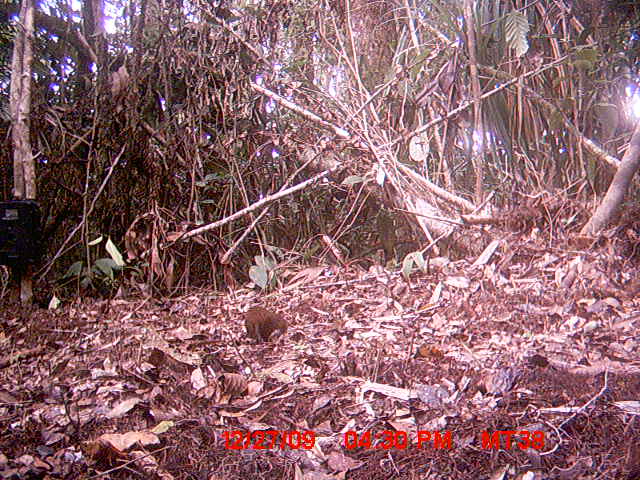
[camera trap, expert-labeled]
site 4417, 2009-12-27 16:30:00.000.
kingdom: Animalia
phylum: Chordata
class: Mammalia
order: Rodentia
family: Nesomyidae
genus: Hypogeomys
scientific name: Hypogeomys antimena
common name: malagasy giant rat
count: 1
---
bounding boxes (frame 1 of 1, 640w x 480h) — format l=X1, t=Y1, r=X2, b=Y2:
hypogeomys antimena: l=239, t=307, r=290, b=346